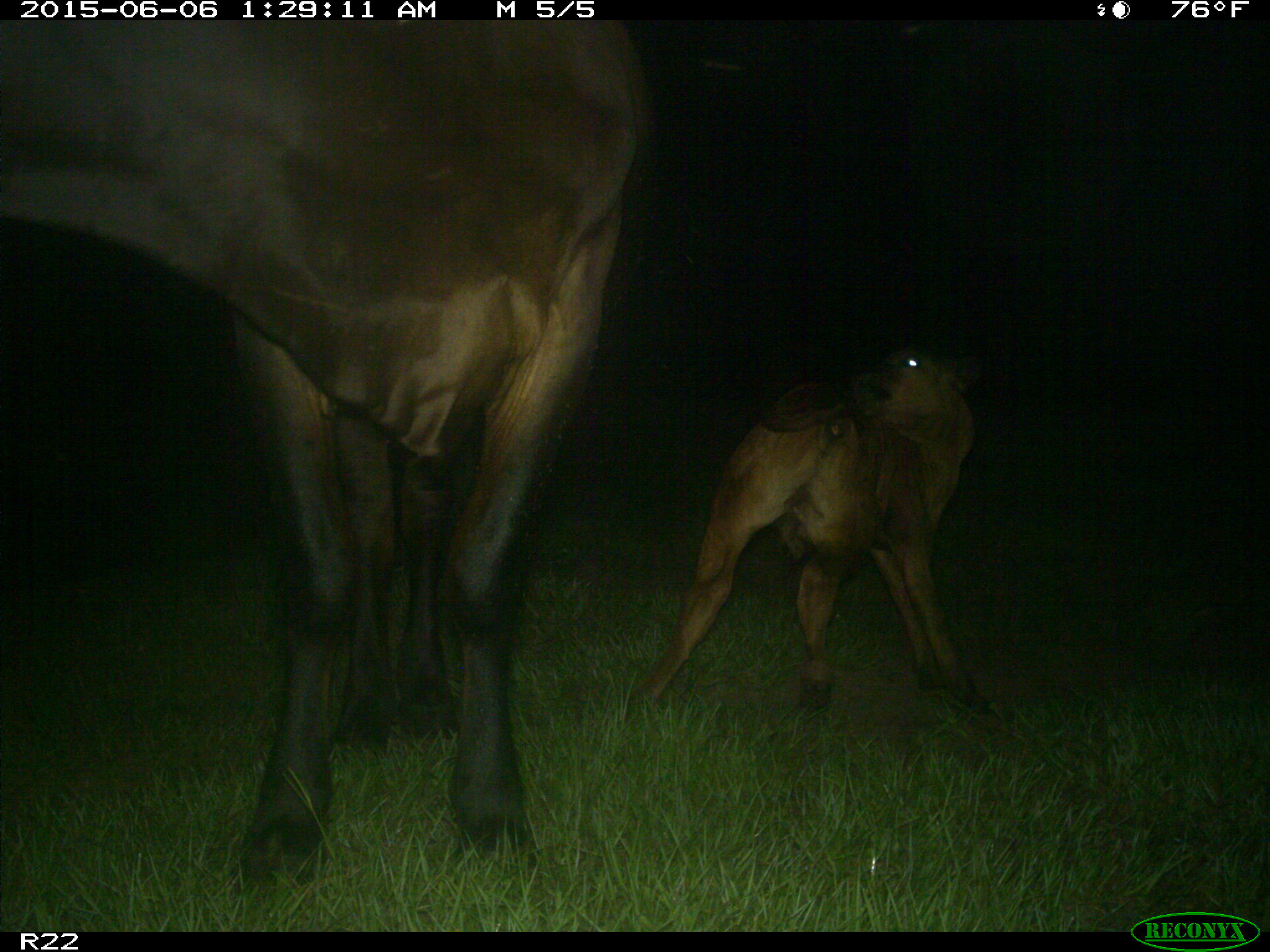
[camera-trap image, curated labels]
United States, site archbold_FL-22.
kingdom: Animalia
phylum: Chordata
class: Mammalia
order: Artiodactyla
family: Bovidae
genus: Bos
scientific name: Bos taurus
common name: domestic cow